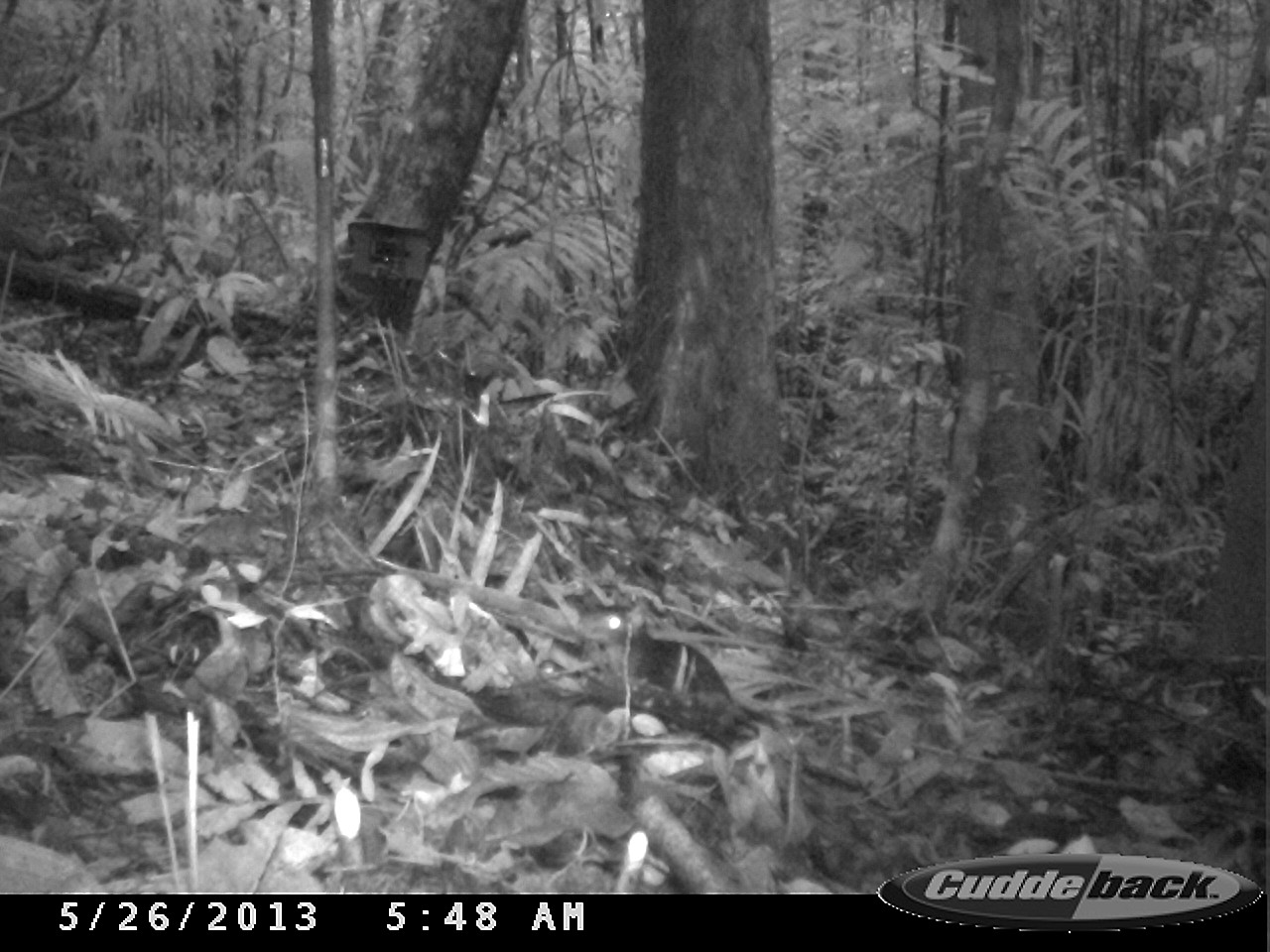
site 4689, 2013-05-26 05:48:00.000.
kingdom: Animalia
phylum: Chordata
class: Mammalia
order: Rodentia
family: Dasyproctidae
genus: Myoprocta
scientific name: Myoprocta pratti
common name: green acouchi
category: myoprocta pratii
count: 1